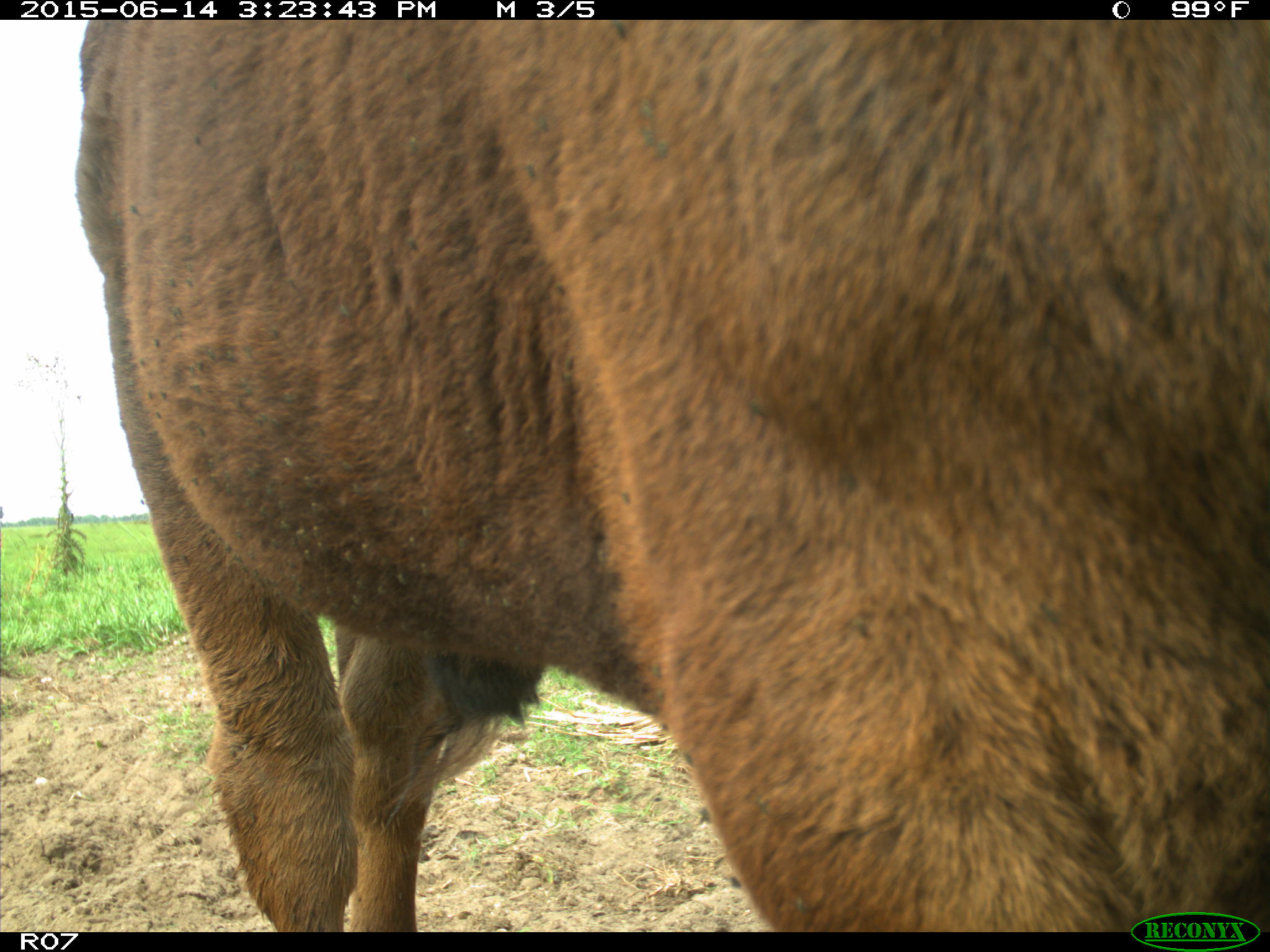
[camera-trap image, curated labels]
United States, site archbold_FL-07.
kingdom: Animalia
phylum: Chordata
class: Mammalia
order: Artiodactyla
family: Bovidae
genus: Bos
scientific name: Bos taurus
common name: domestic cow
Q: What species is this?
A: Bos taurus (domestic cow).